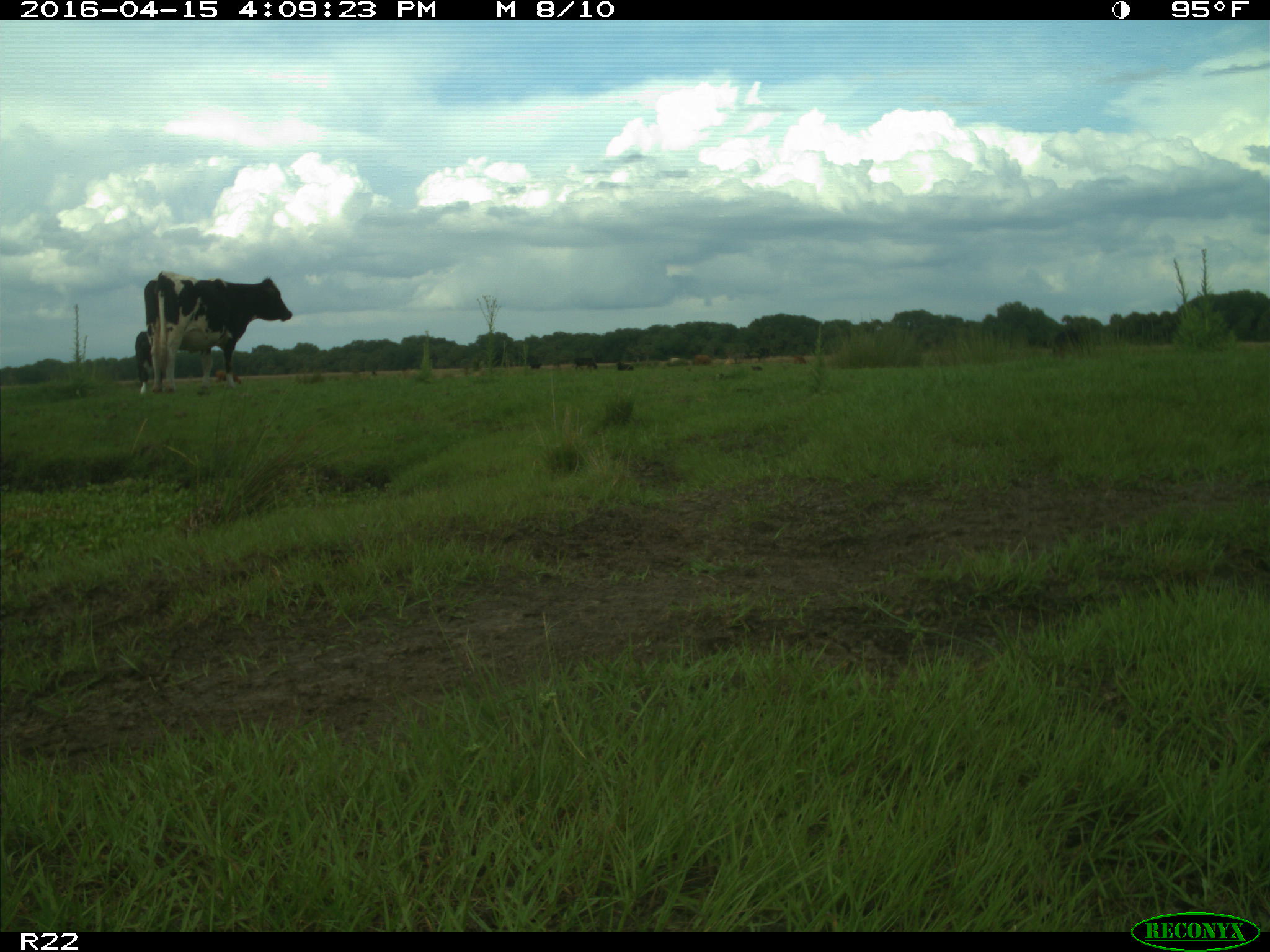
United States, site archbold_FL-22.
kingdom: Animalia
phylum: Chordata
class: Mammalia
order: Artiodactyla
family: Bovidae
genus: Bos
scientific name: Bos taurus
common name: domestic cow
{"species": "Bos taurus (domestic cow)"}